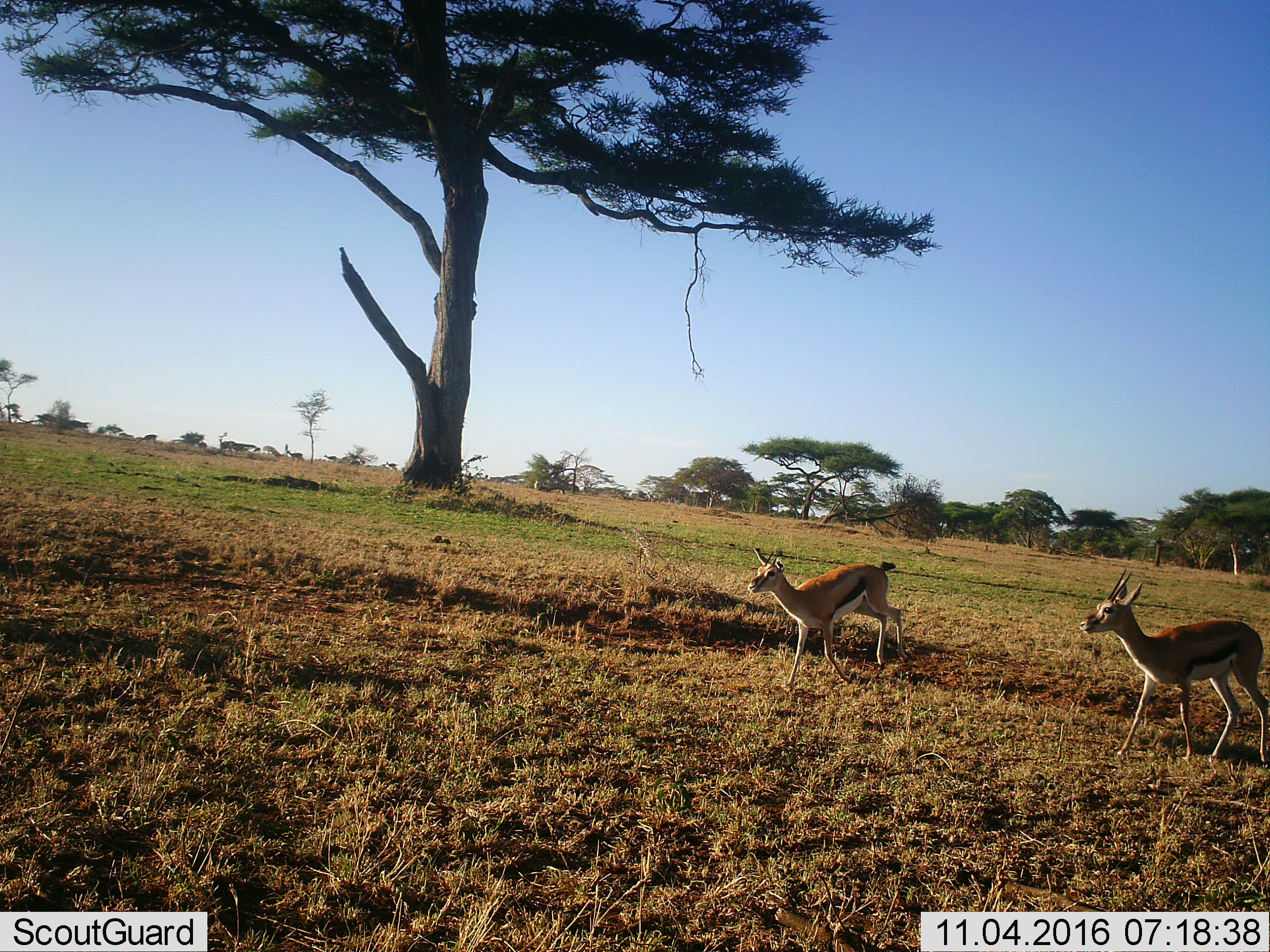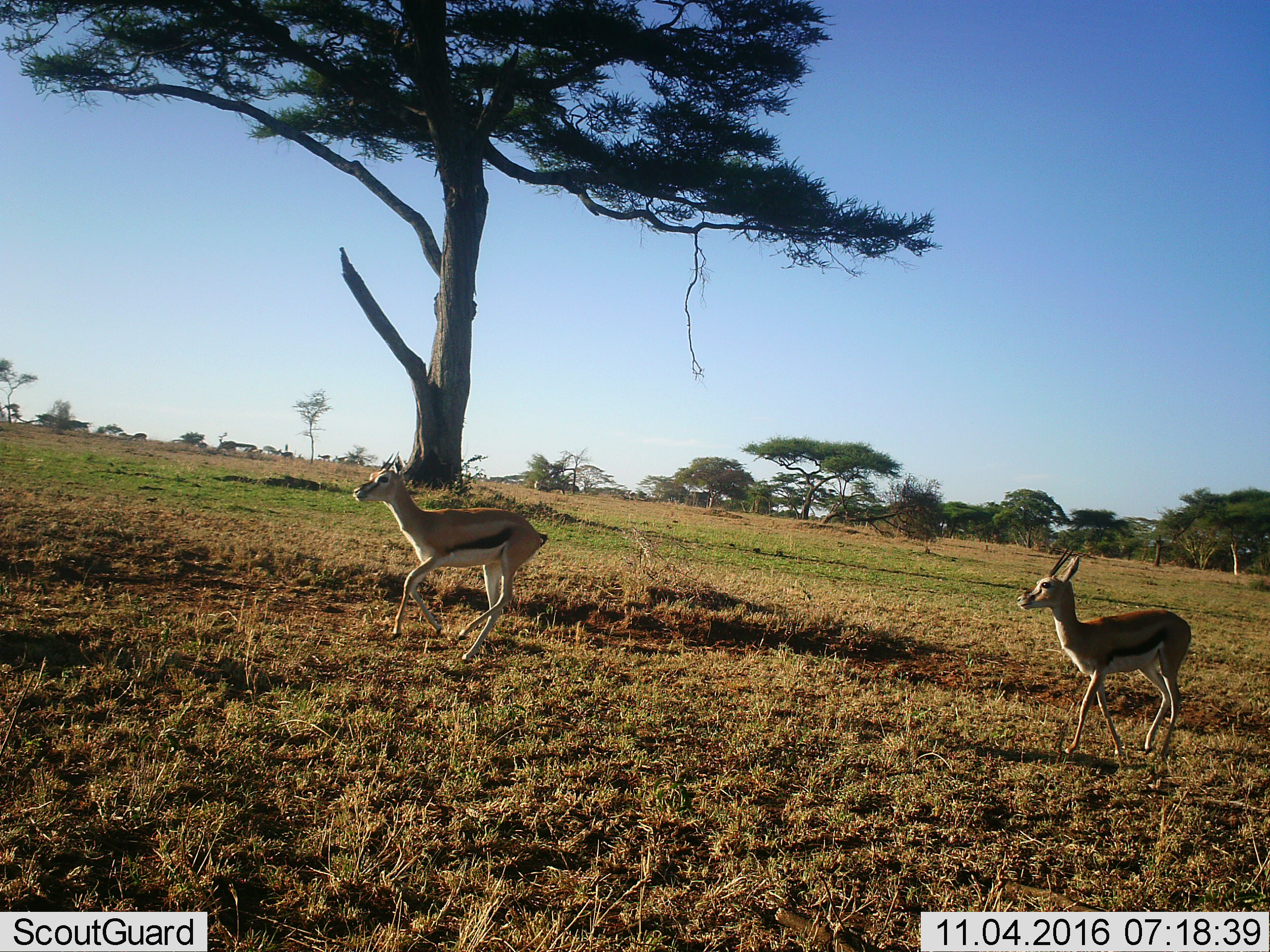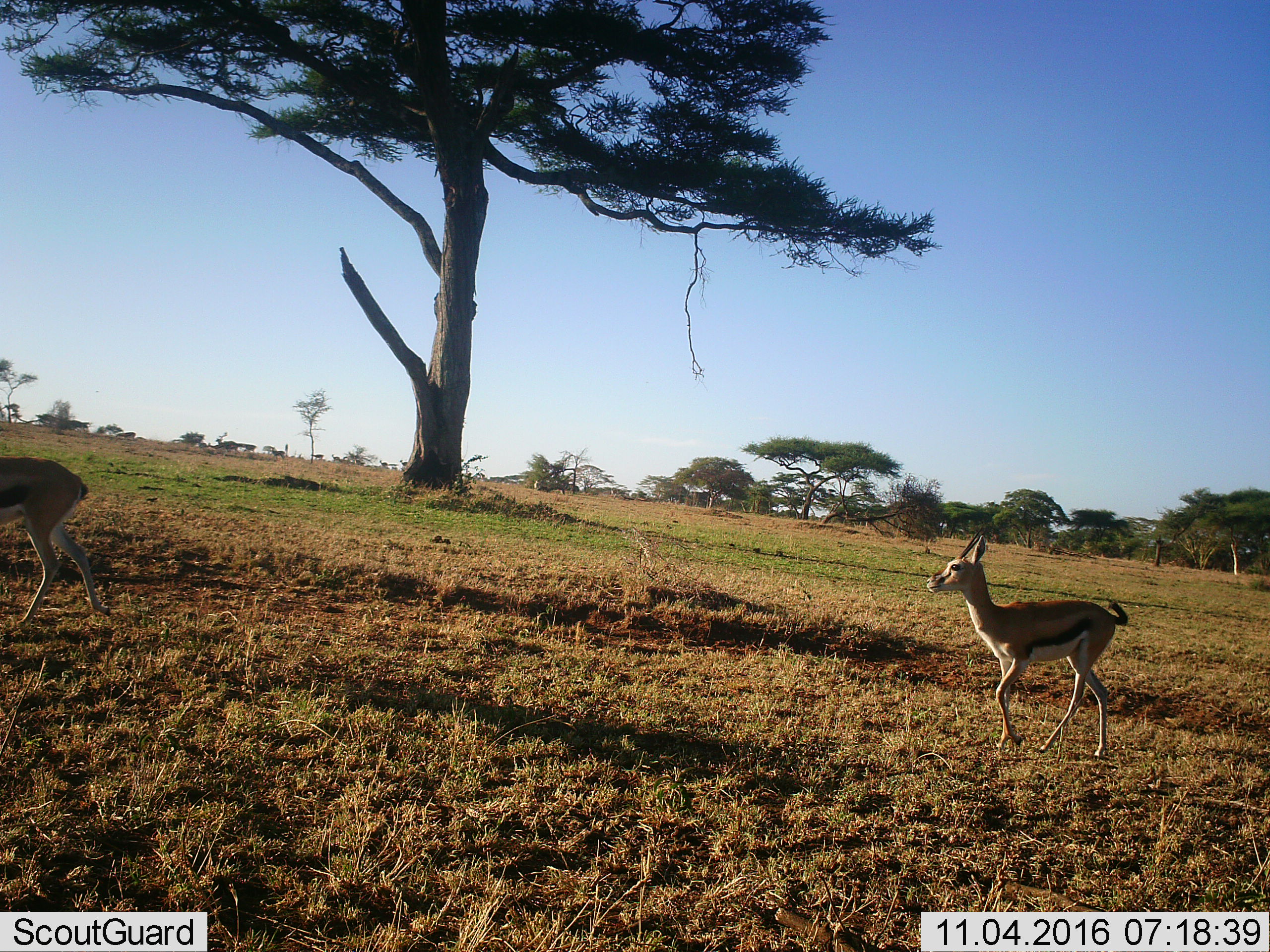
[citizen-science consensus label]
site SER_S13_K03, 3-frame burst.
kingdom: Animalia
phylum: Chordata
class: Mammalia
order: Artiodactyla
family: Bovidae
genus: Eudorcas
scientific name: Eudorcas thomsonii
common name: thomson's gazelle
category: gazellethomsons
Gazellethomsons (thomson's gazelle) (Eudorcas thomsonii), count 2. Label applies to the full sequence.